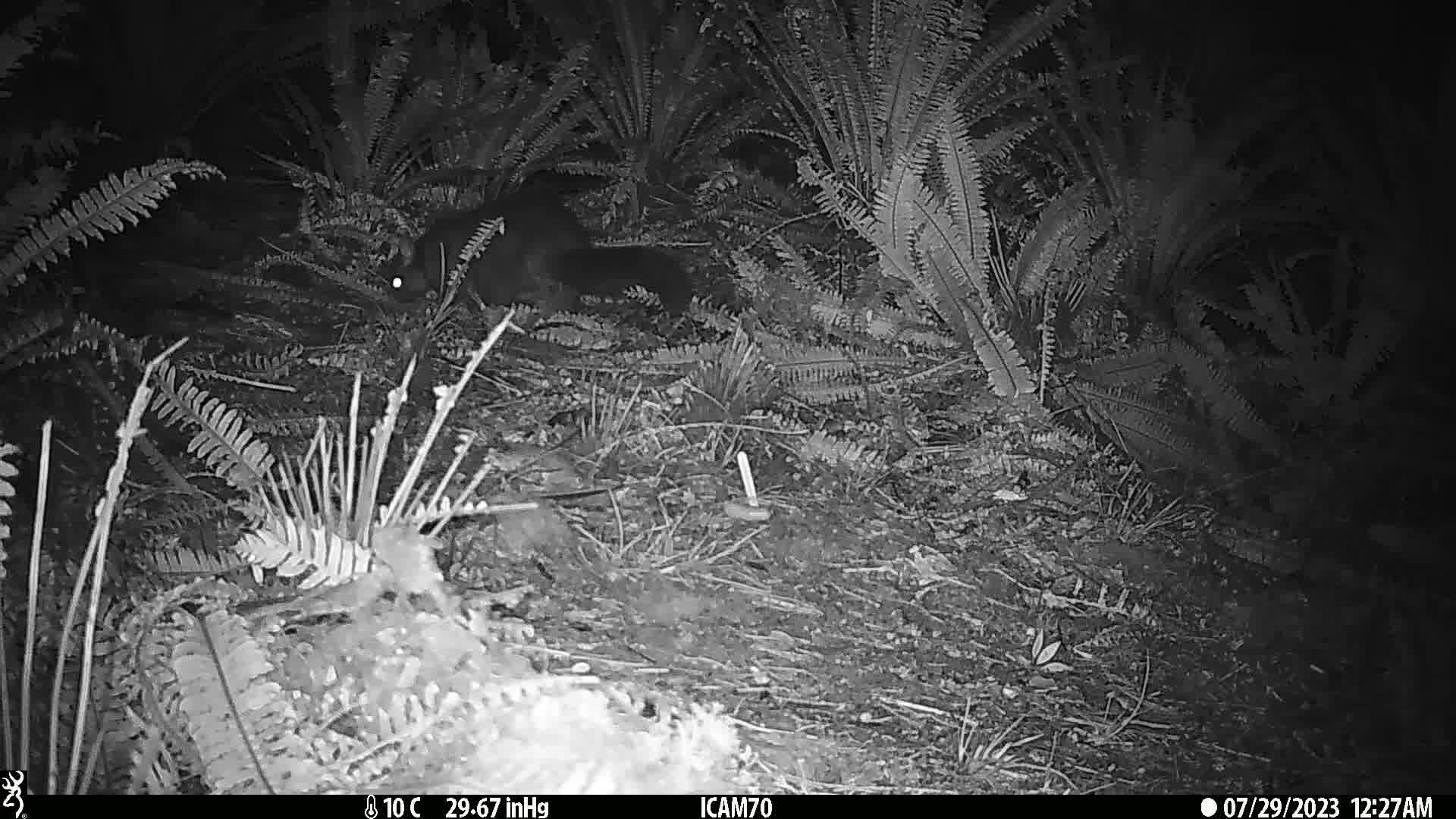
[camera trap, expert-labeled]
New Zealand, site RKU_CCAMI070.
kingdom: Animalia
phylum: Chordata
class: Mammalia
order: Diprotodontia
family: Phalangeridae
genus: Trichosurus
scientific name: Trichosurus vulpecula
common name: common brushtail possum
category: possum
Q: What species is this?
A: Possum (common brushtail possum) (Trichosurus vulpecula).